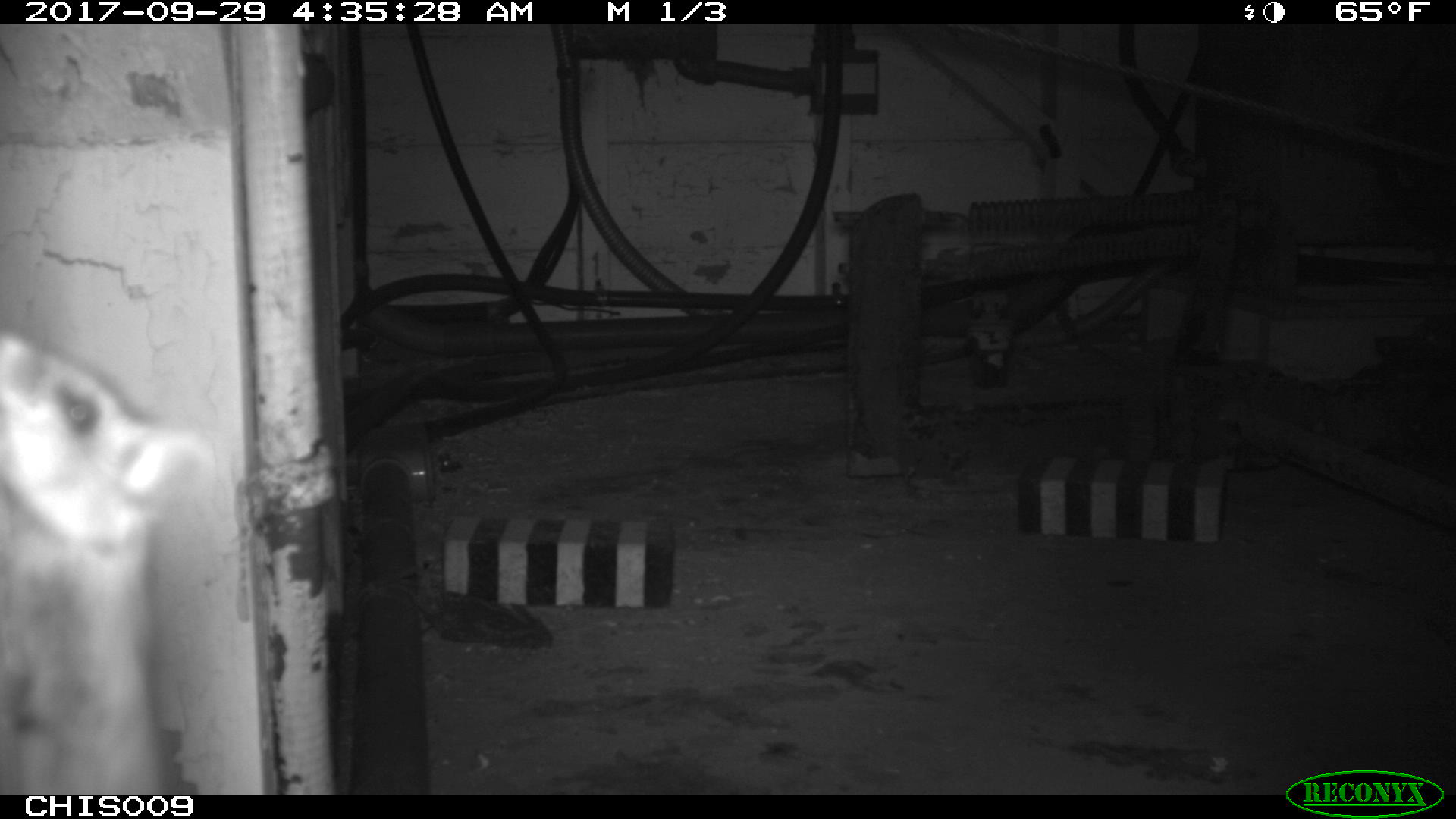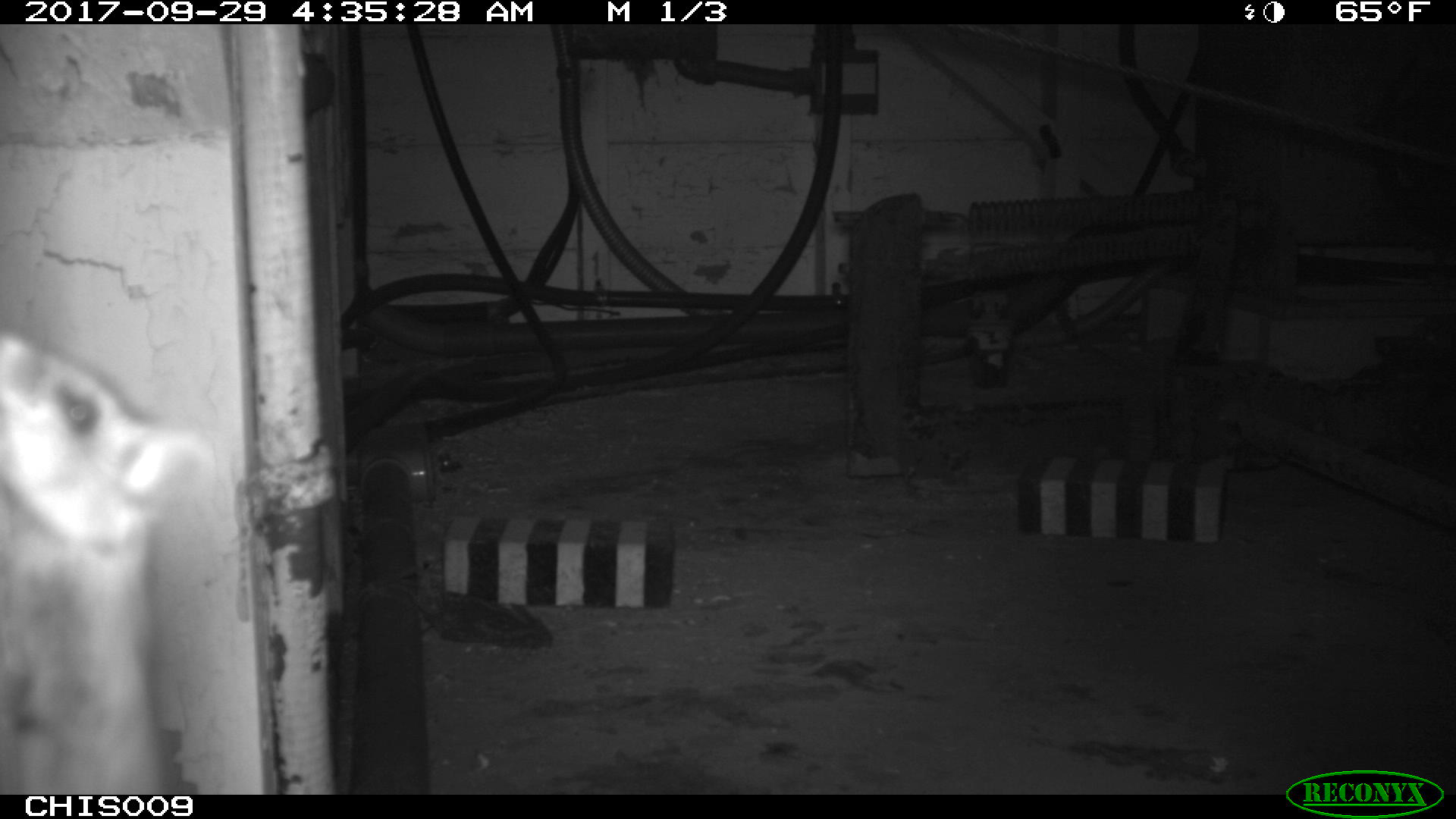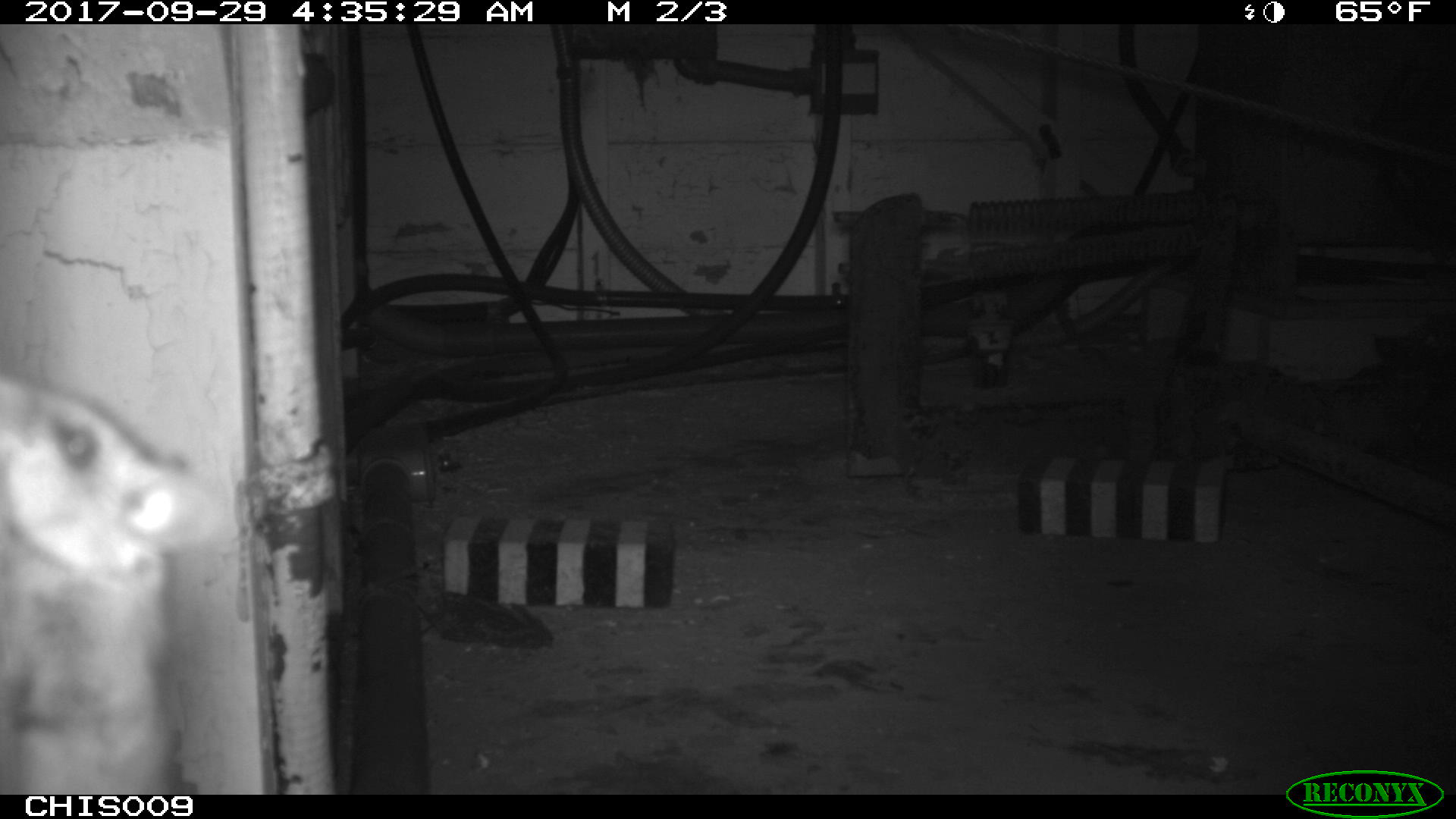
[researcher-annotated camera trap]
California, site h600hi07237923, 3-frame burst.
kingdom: Animalia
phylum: Chordata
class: Mammalia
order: Rodentia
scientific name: Rodentia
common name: rodent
Rodent (Rodentia).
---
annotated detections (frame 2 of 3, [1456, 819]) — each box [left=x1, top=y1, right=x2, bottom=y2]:
rodent: [left=0, top=331, right=190, bottom=794]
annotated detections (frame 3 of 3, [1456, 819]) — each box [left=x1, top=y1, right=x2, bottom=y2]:
rodent: [left=435, top=452, right=462, bottom=474]